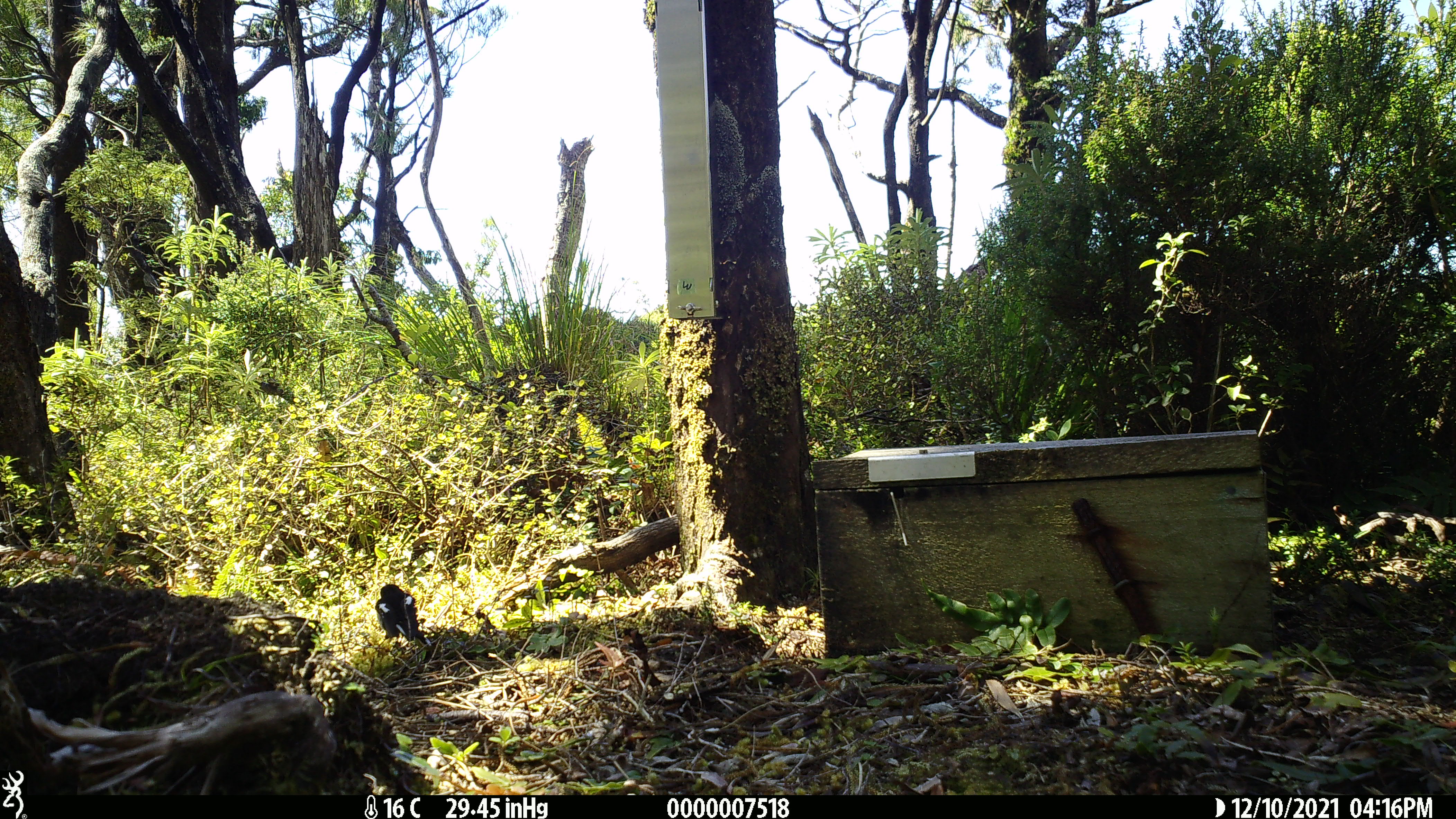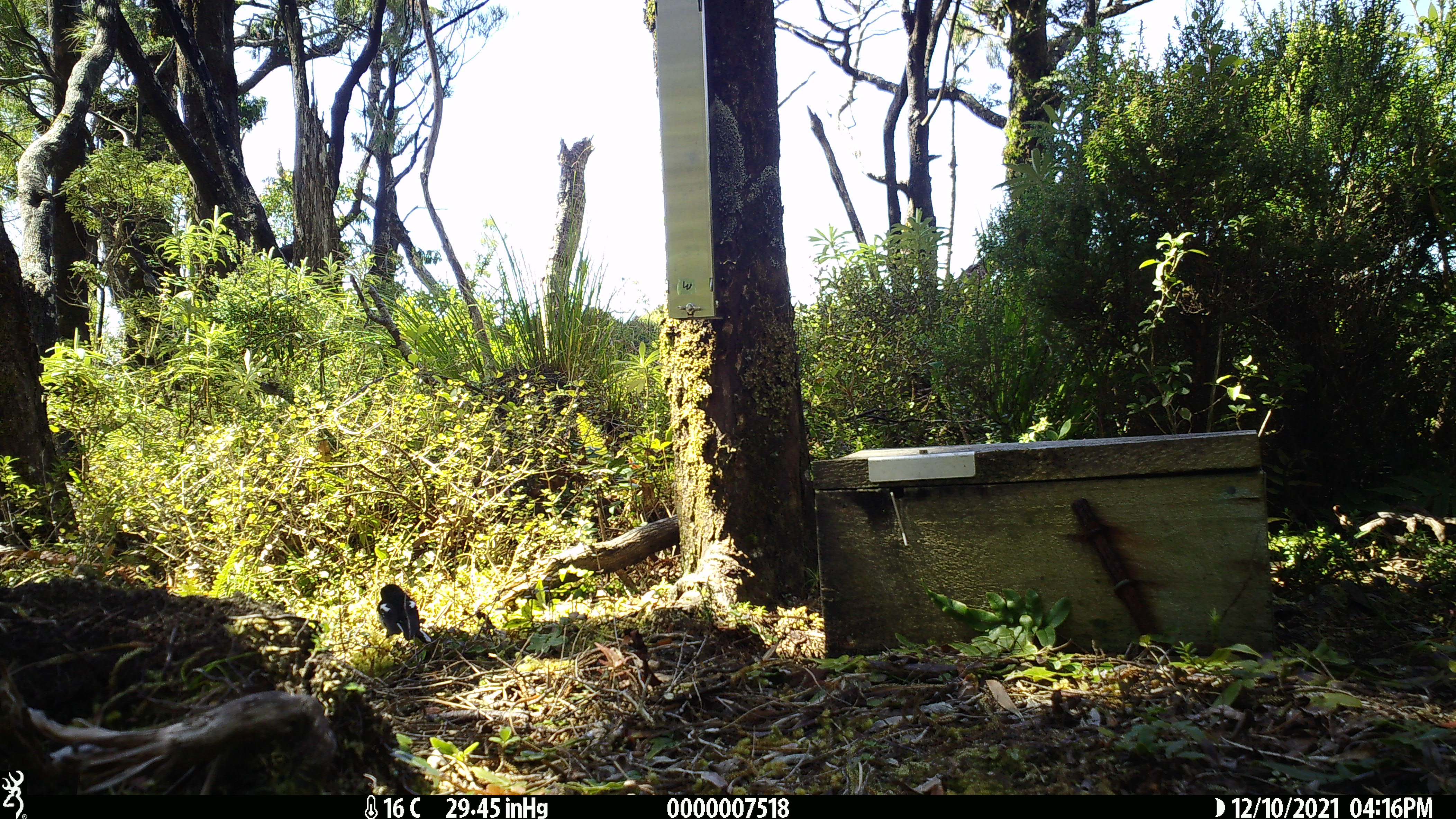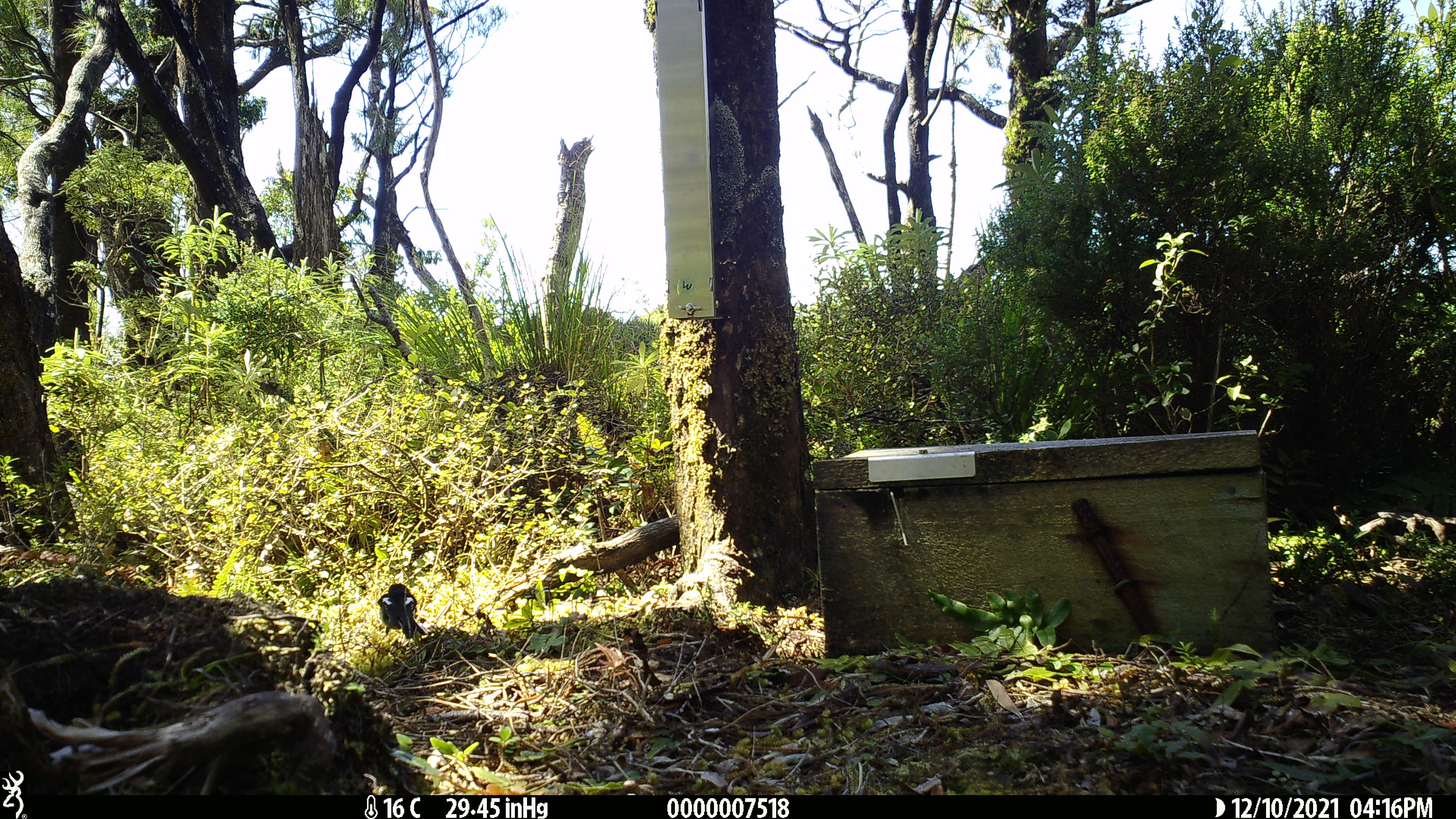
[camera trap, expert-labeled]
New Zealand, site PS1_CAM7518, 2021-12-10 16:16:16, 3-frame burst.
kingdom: Animalia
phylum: Chordata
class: Aves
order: Passeriformes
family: Petroicidae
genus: Petroica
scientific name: Petroica macrocephala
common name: tomtit